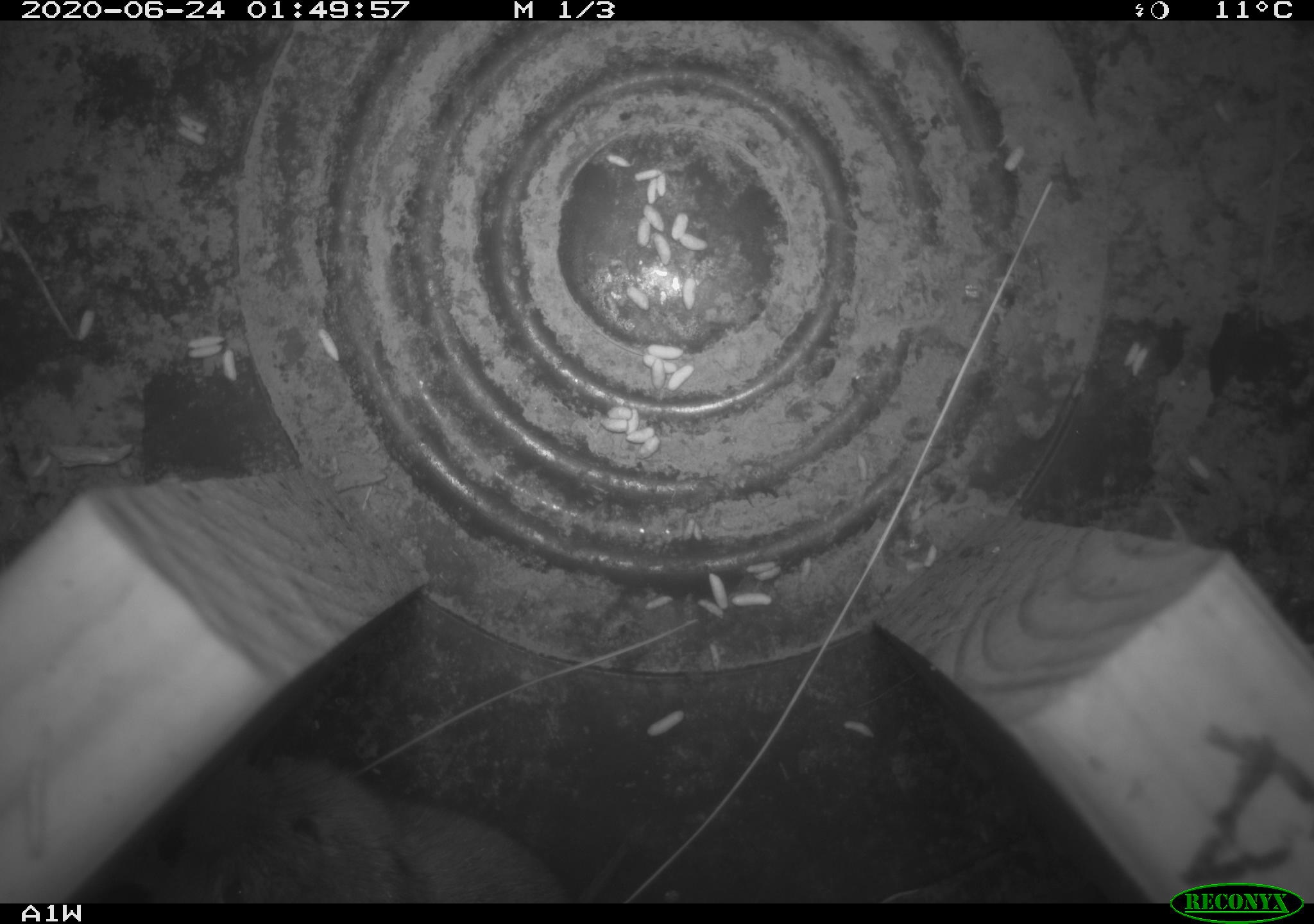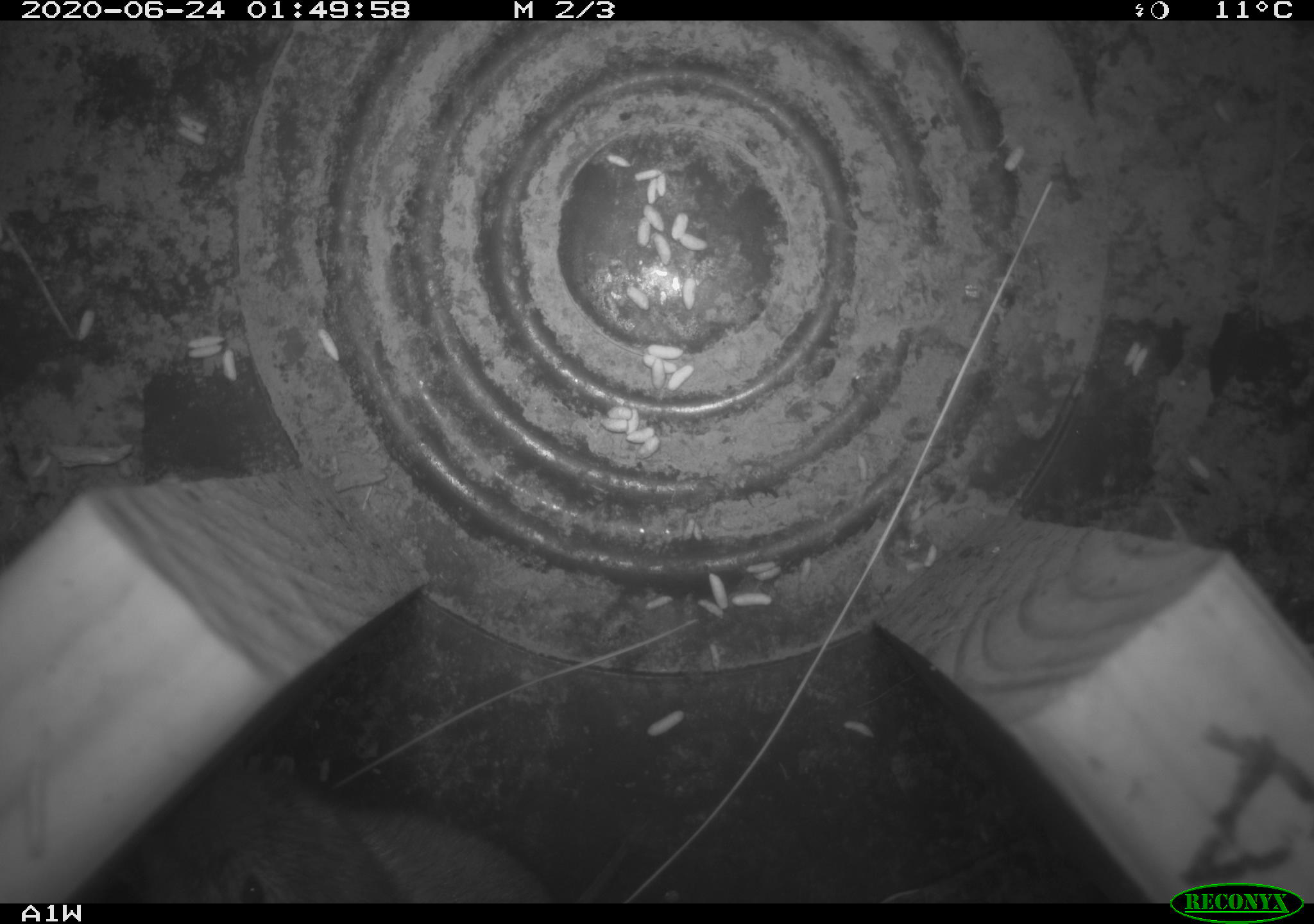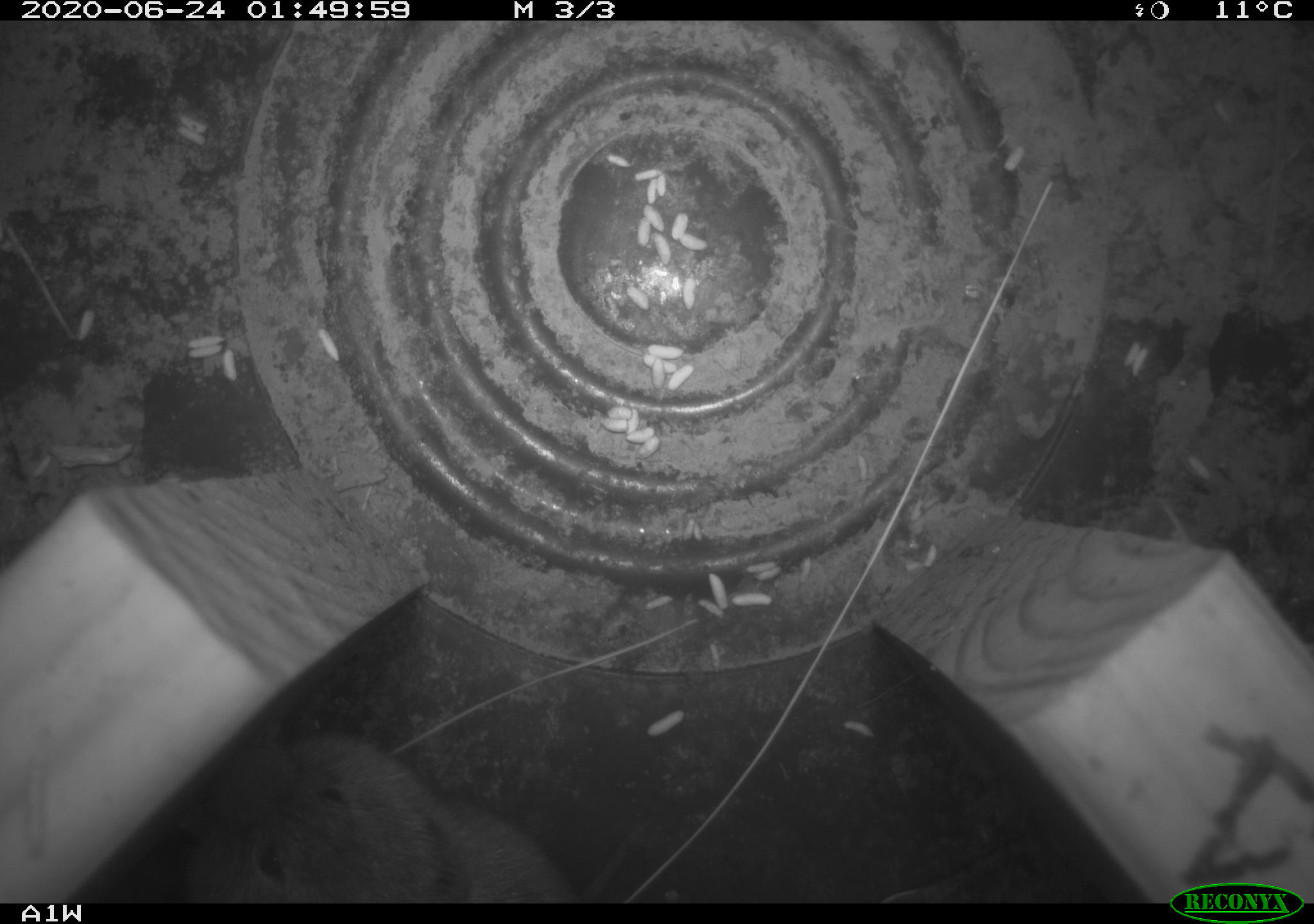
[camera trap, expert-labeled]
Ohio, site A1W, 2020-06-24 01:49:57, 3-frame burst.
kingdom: Animalia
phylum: Chordata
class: Mammalia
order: Rodentia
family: Cricetidae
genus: Microtus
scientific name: Microtus pennsylvanicus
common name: meadow vole